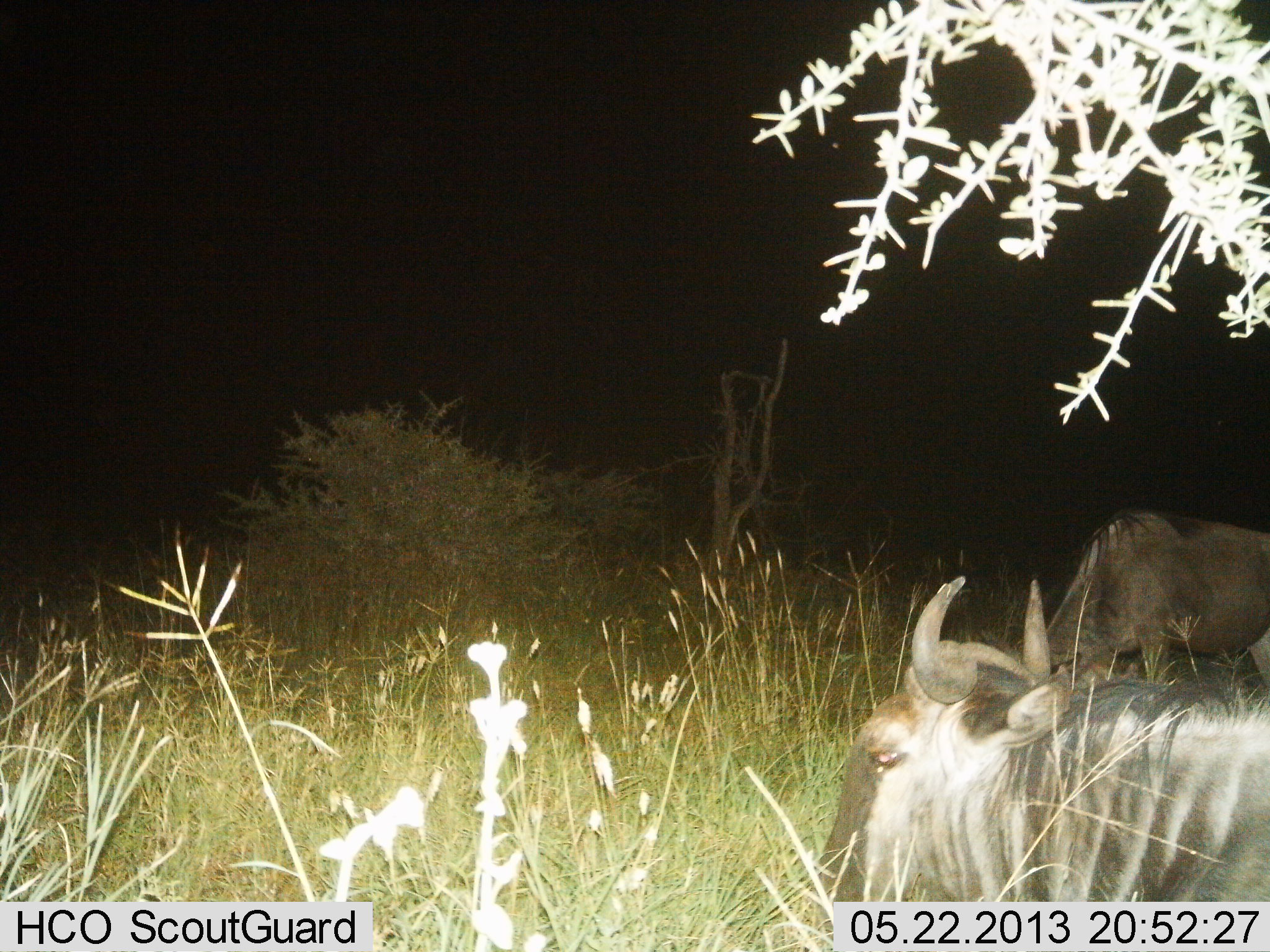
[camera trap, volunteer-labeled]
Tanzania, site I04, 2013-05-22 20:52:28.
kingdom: Animalia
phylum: Chordata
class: Mammalia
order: Artiodactyla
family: Bovidae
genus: Connochaetes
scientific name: Connochaetes taurinus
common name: blue wildebeest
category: wildebeest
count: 2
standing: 65%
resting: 39%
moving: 3%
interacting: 0%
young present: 0%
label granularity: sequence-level